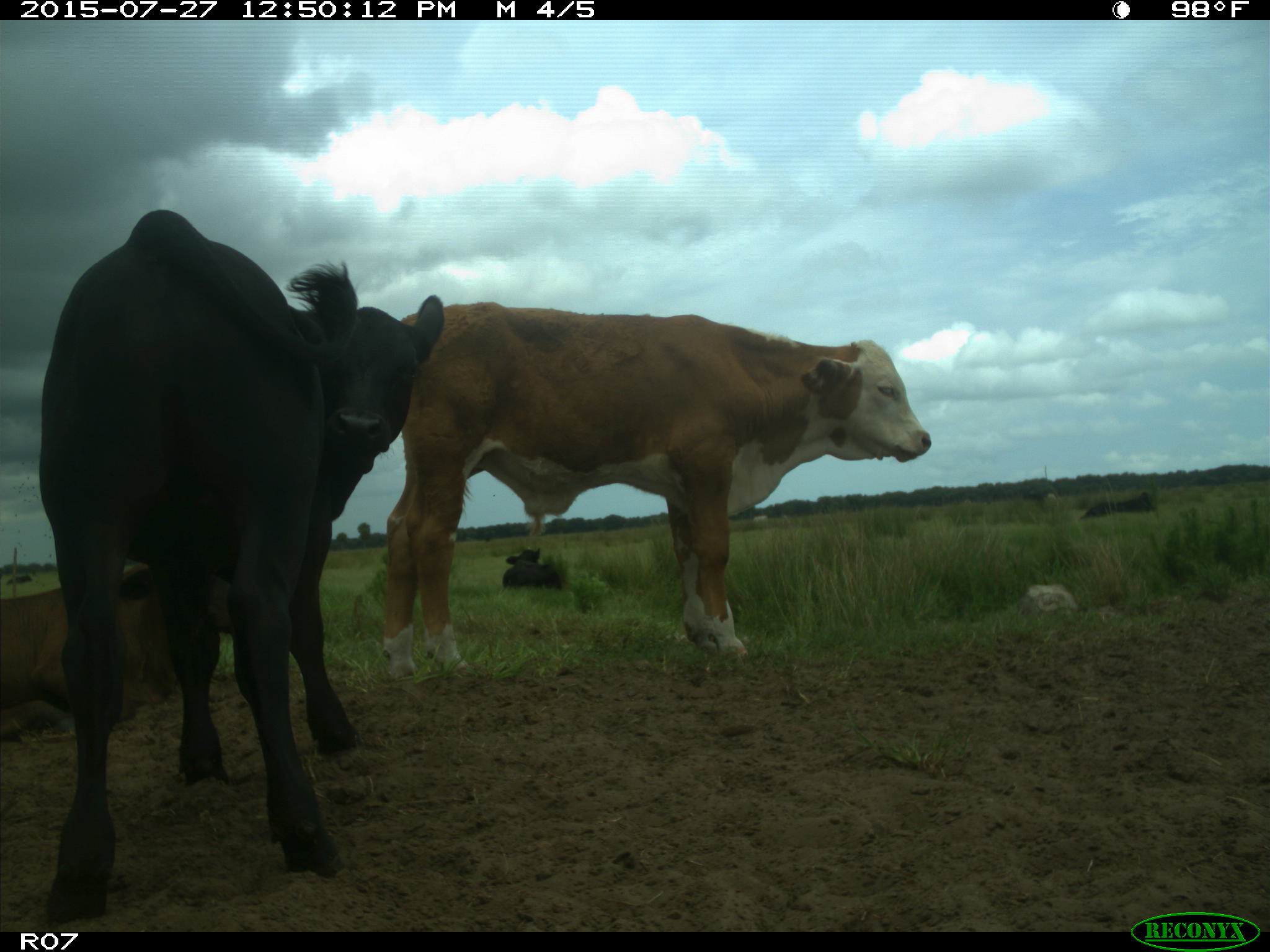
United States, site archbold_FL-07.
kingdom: Animalia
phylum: Chordata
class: Mammalia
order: Artiodactyla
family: Bovidae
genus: Bos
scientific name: Bos taurus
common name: domestic cow